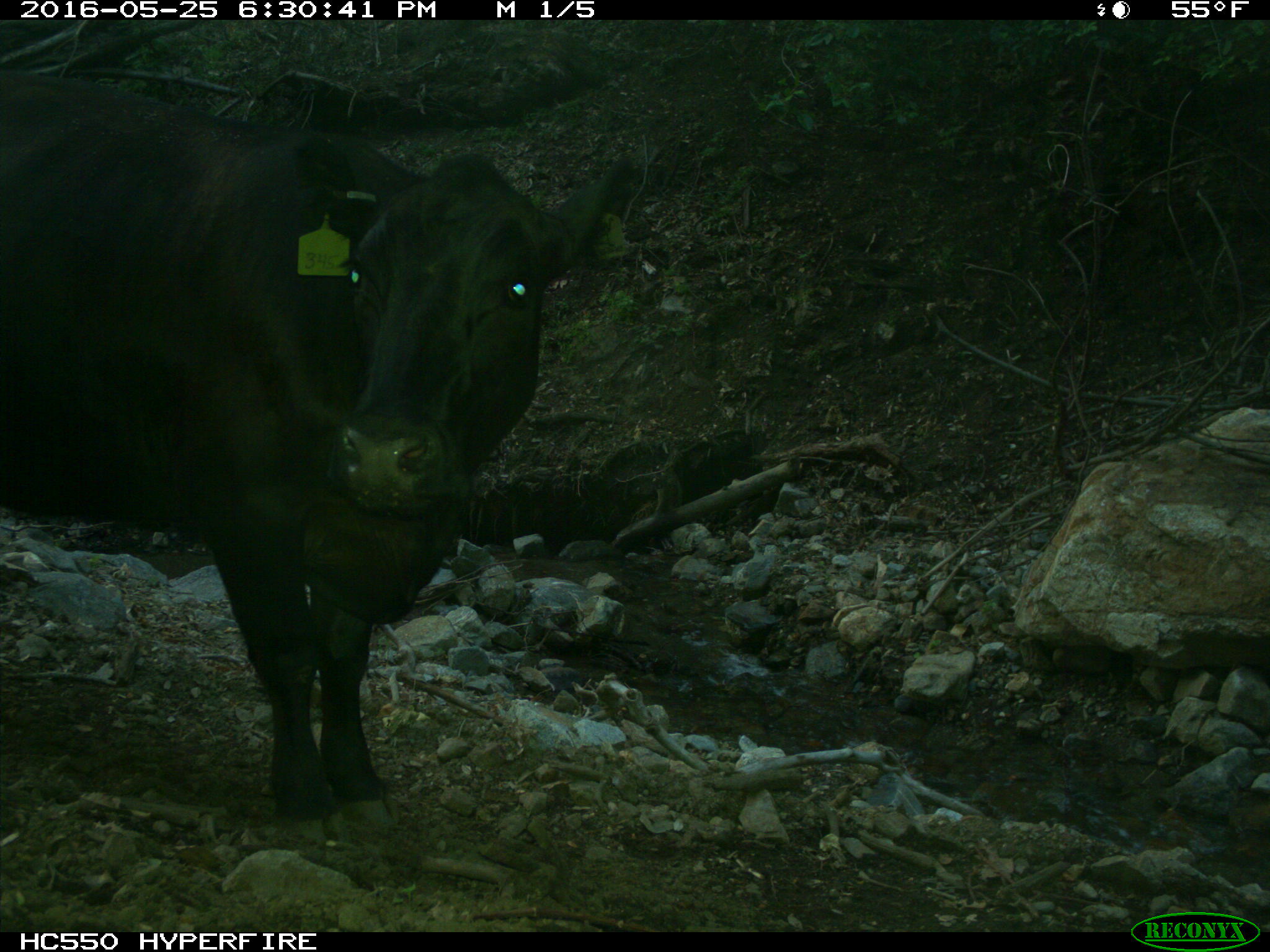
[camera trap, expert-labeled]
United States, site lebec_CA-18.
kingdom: Animalia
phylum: Chordata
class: Mammalia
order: Artiodactyla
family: Bovidae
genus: Bos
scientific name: Bos taurus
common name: domestic cow